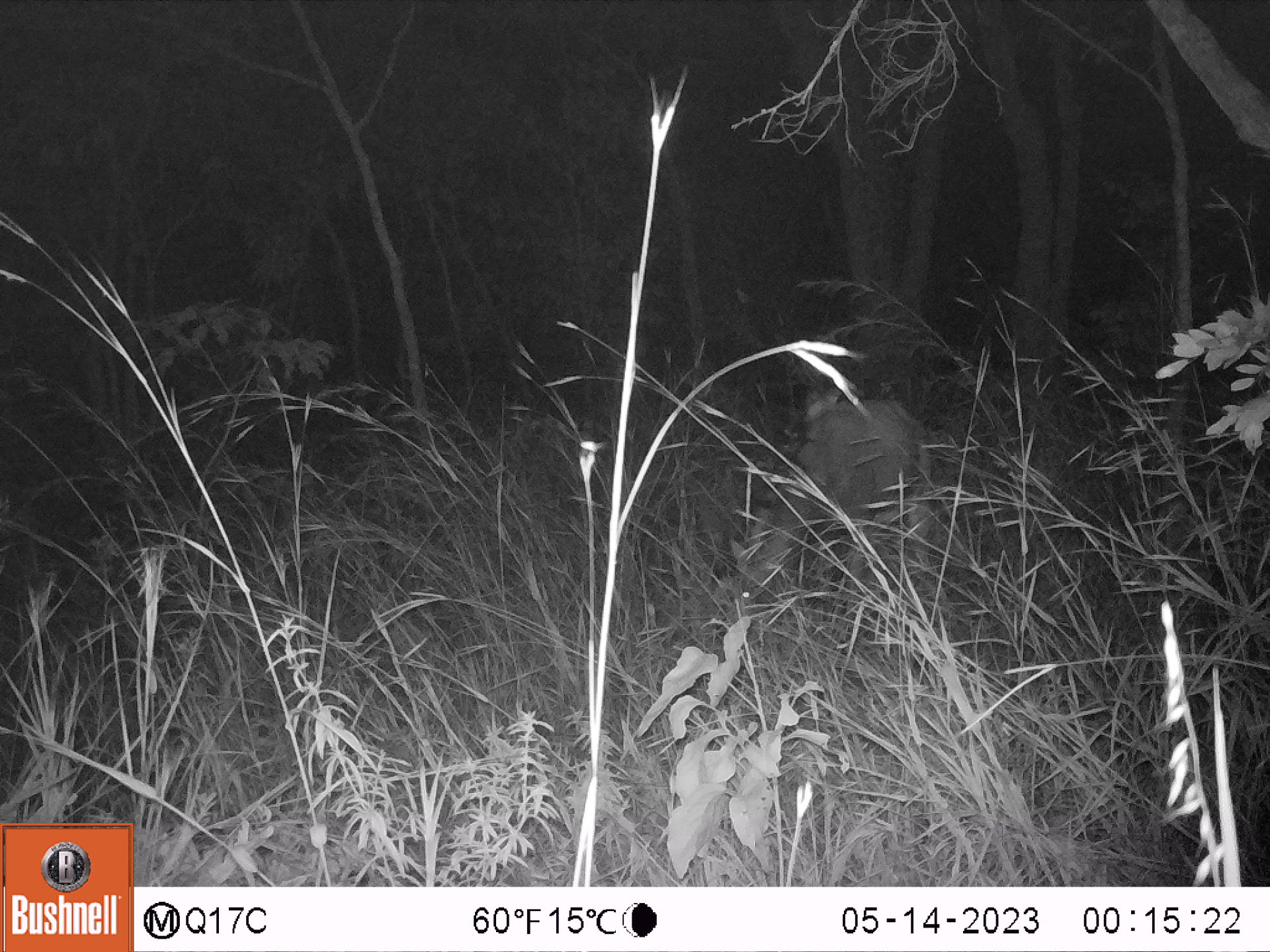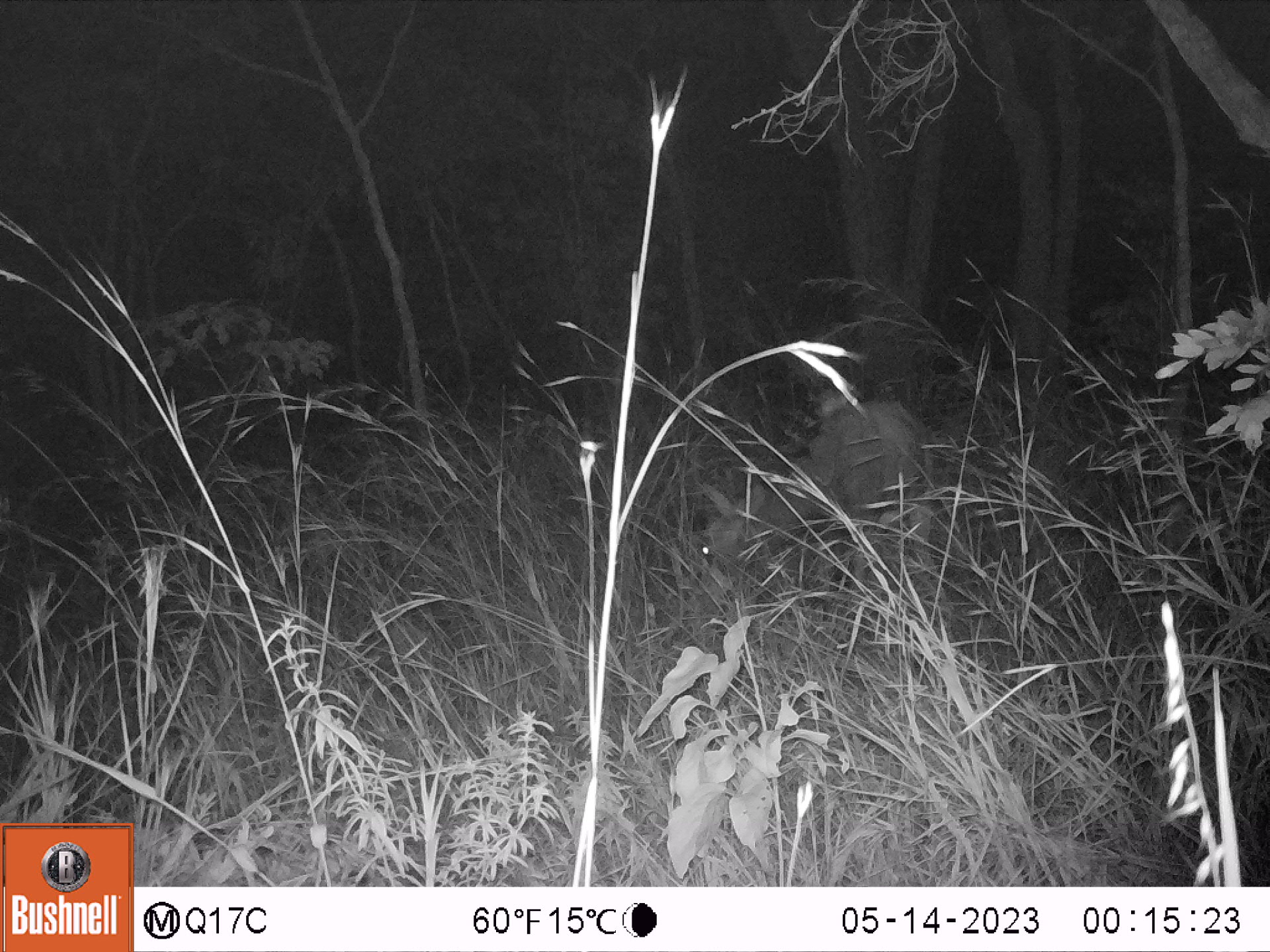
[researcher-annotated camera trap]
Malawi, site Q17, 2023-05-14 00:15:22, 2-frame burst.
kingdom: Animalia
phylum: Chordata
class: Mammalia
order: Artiodactyla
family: Bovidae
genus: Hippotragus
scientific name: Hippotragus niger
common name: sable antelope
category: sable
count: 1